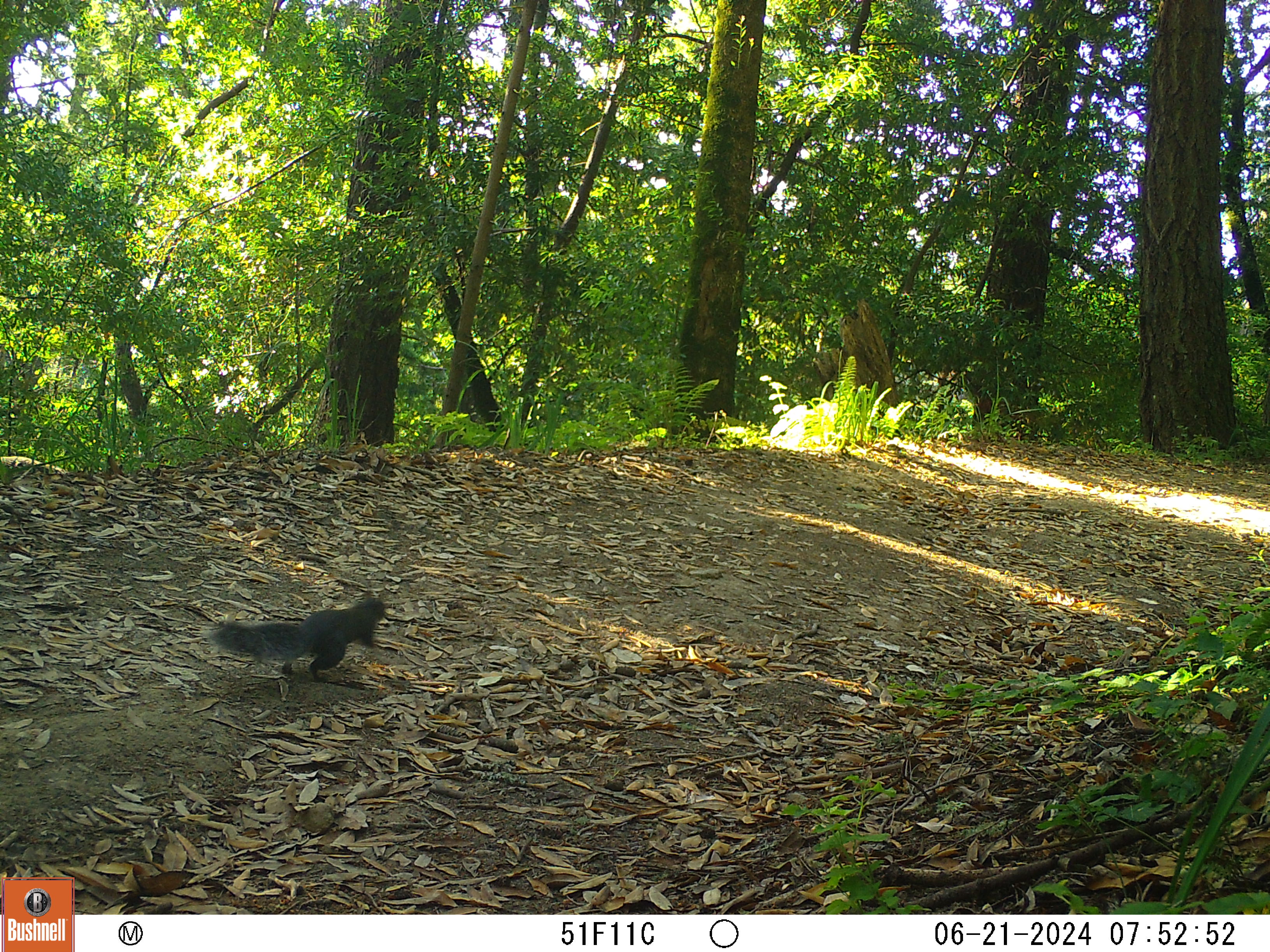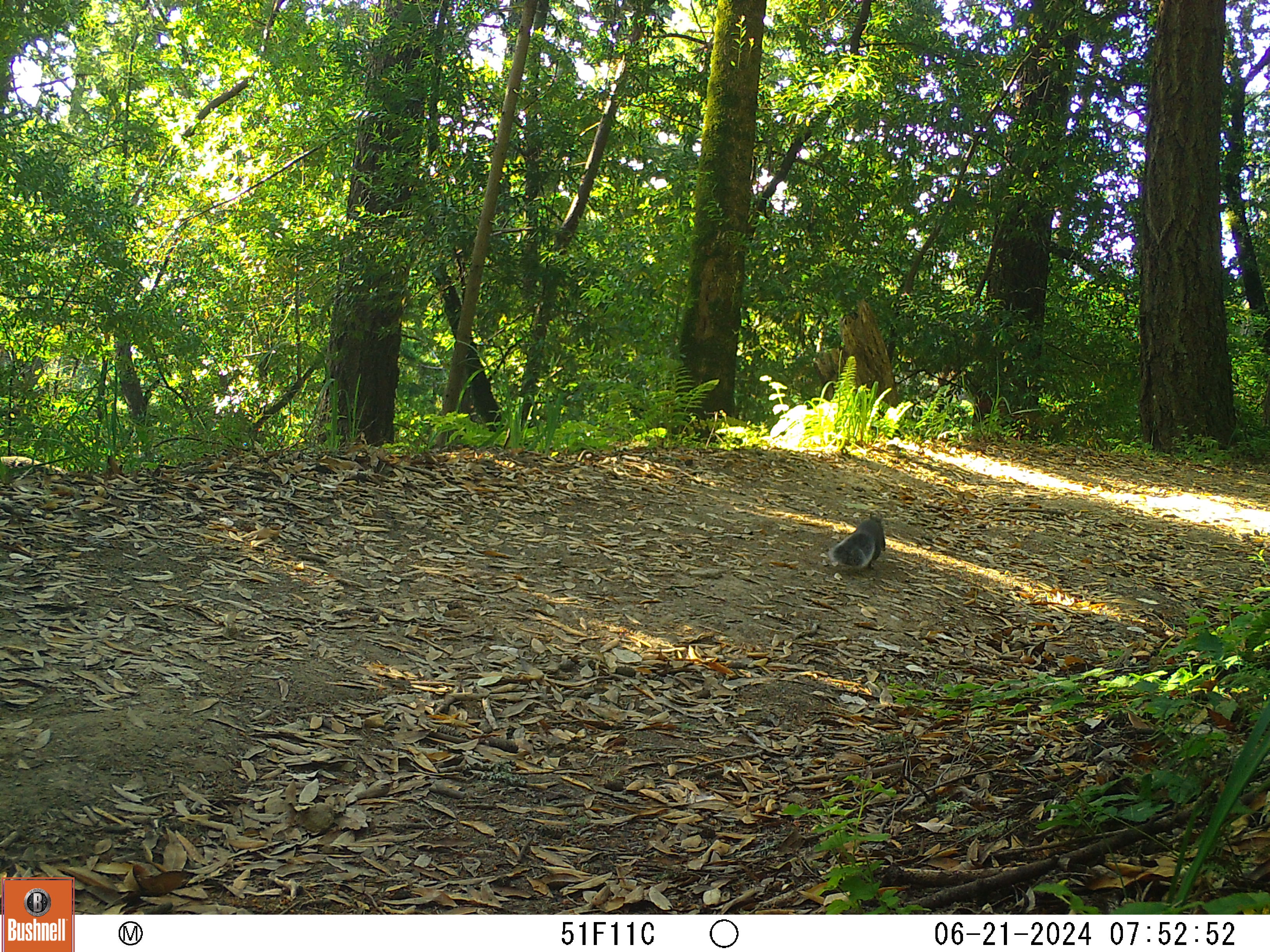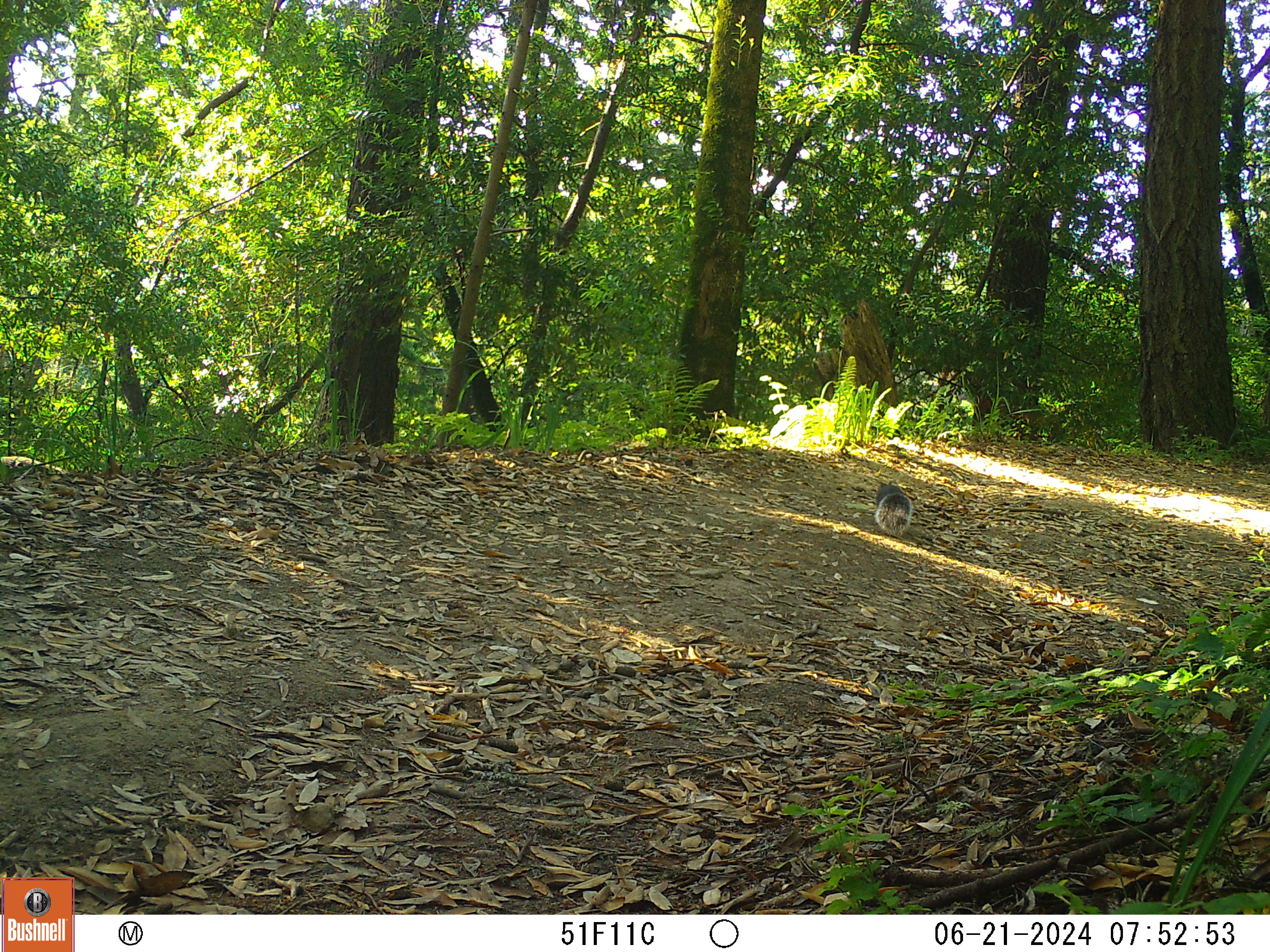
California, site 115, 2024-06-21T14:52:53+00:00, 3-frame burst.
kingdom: Animalia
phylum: Chordata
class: Mammalia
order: Rodentia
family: Sciuridae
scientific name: Sciuridae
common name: squirrel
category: unknown squirrel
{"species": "unknown squirrel (squirrel) (Sciuridae)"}